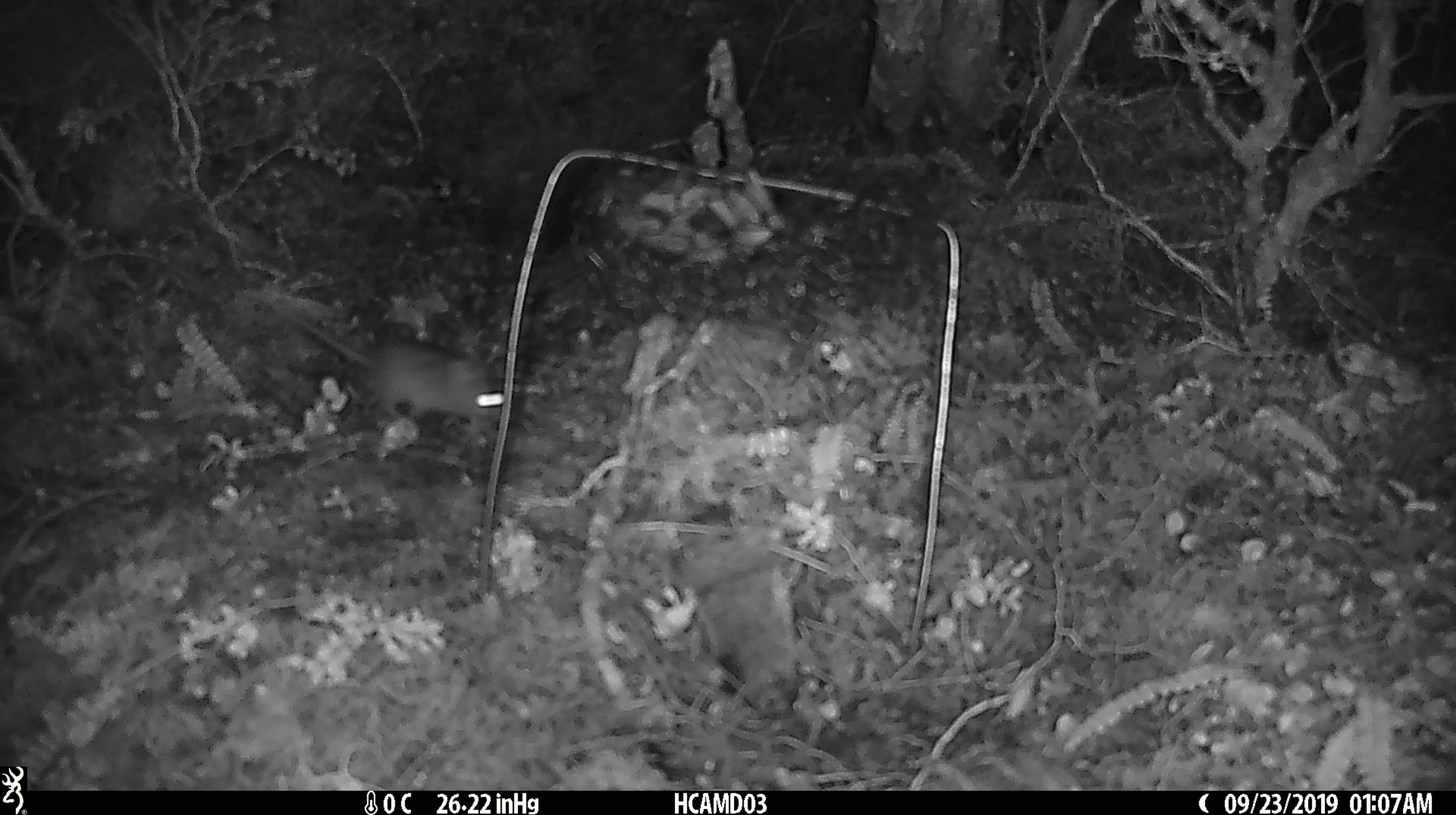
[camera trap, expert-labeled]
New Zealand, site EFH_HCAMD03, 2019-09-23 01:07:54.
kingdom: Animalia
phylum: Chordata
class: Mammalia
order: Rodentia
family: Muridae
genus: Mus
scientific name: Mus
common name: mouse